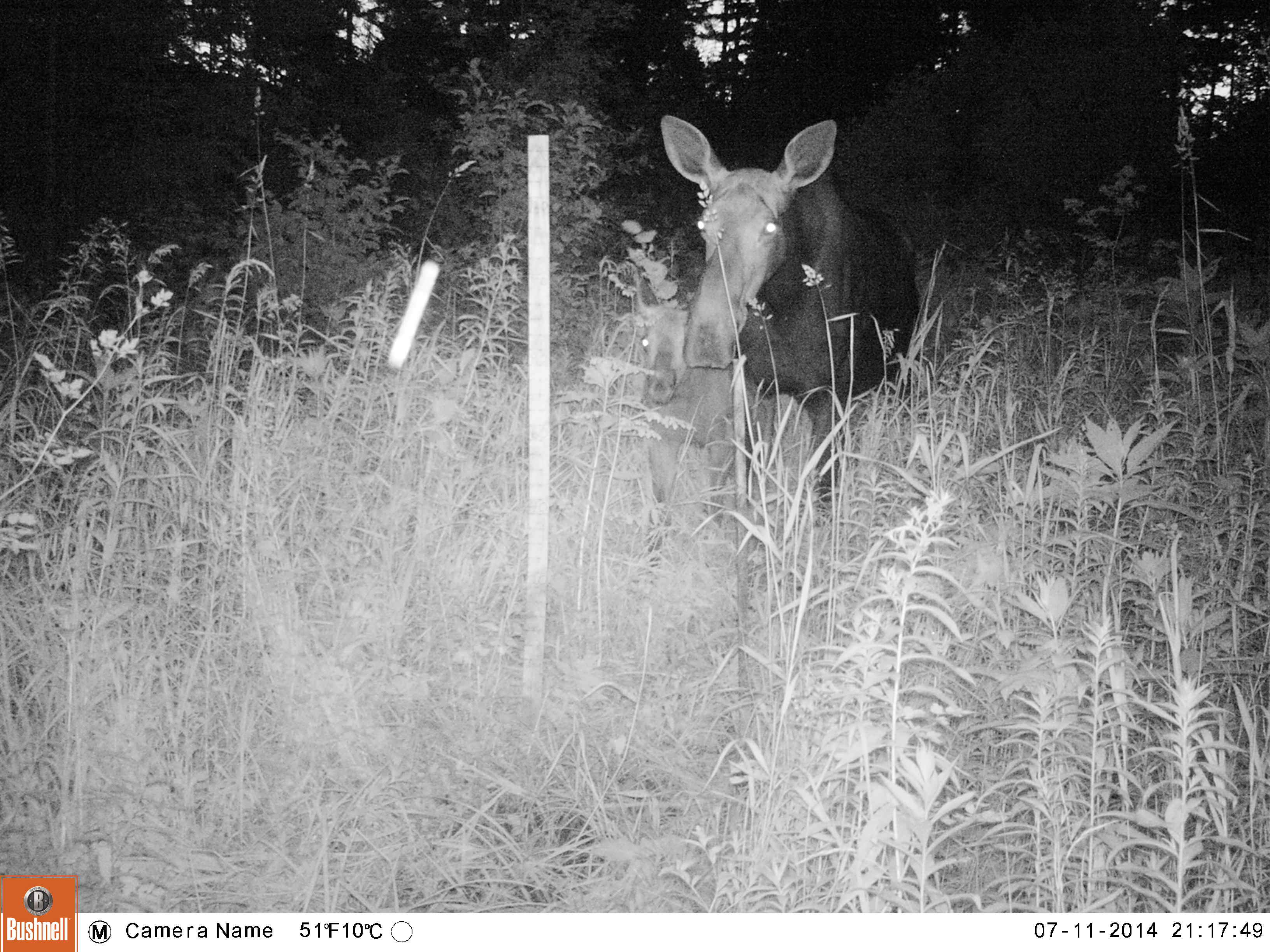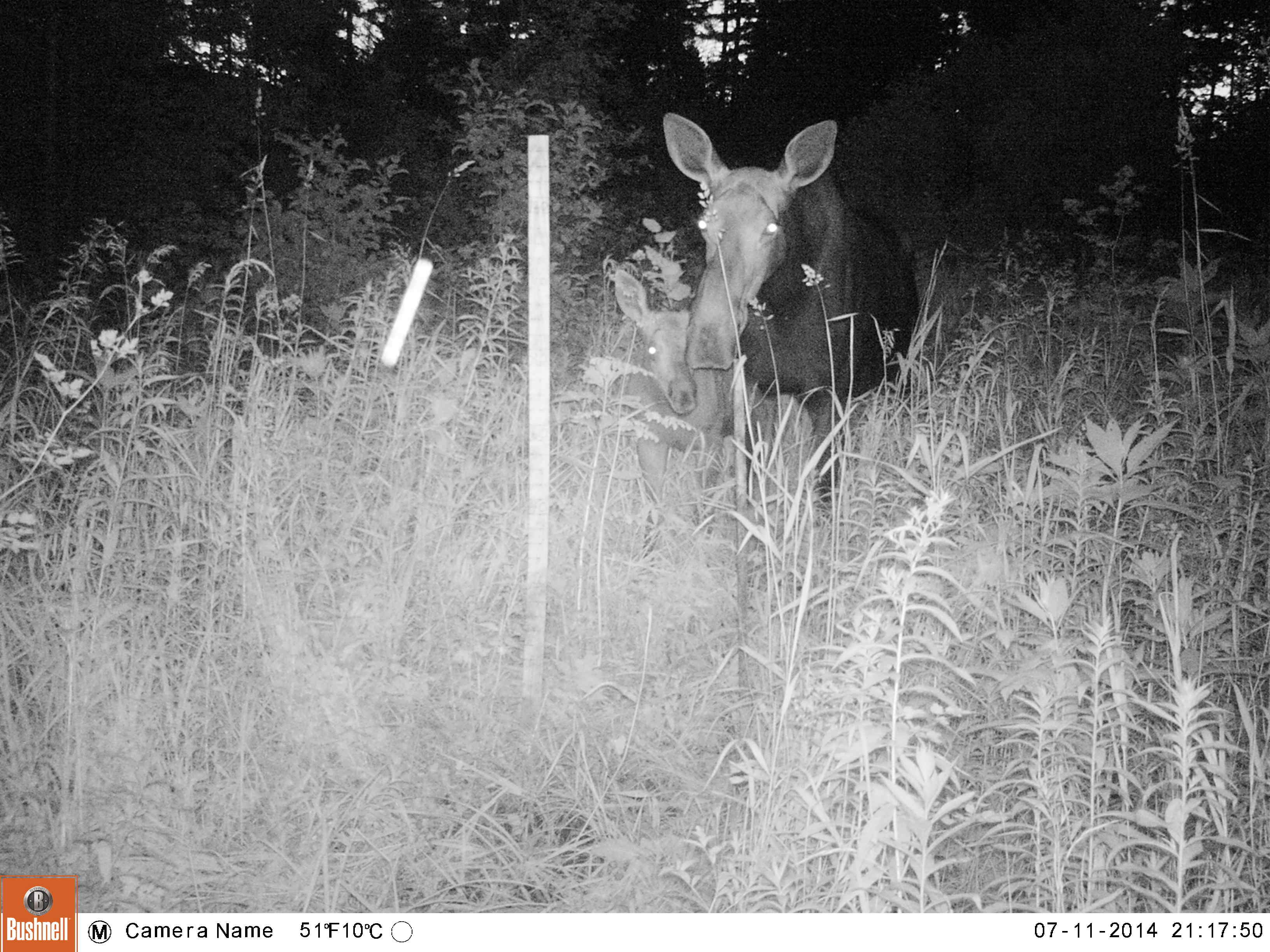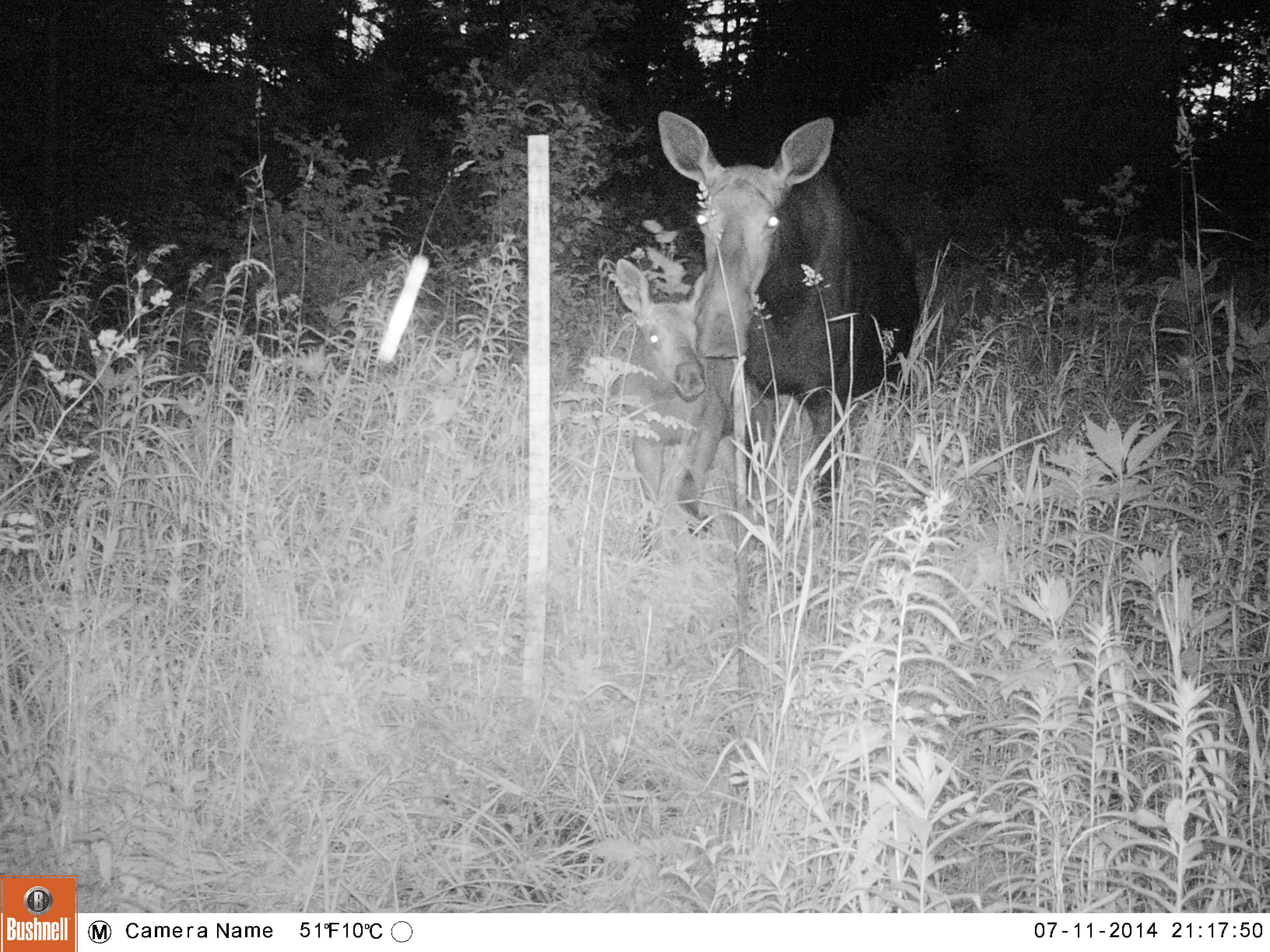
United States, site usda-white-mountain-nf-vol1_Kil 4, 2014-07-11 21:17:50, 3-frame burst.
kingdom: Animalia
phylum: Chordata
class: Mammalia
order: Artiodactyla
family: Cervidae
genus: Alces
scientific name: Alces alces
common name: moose